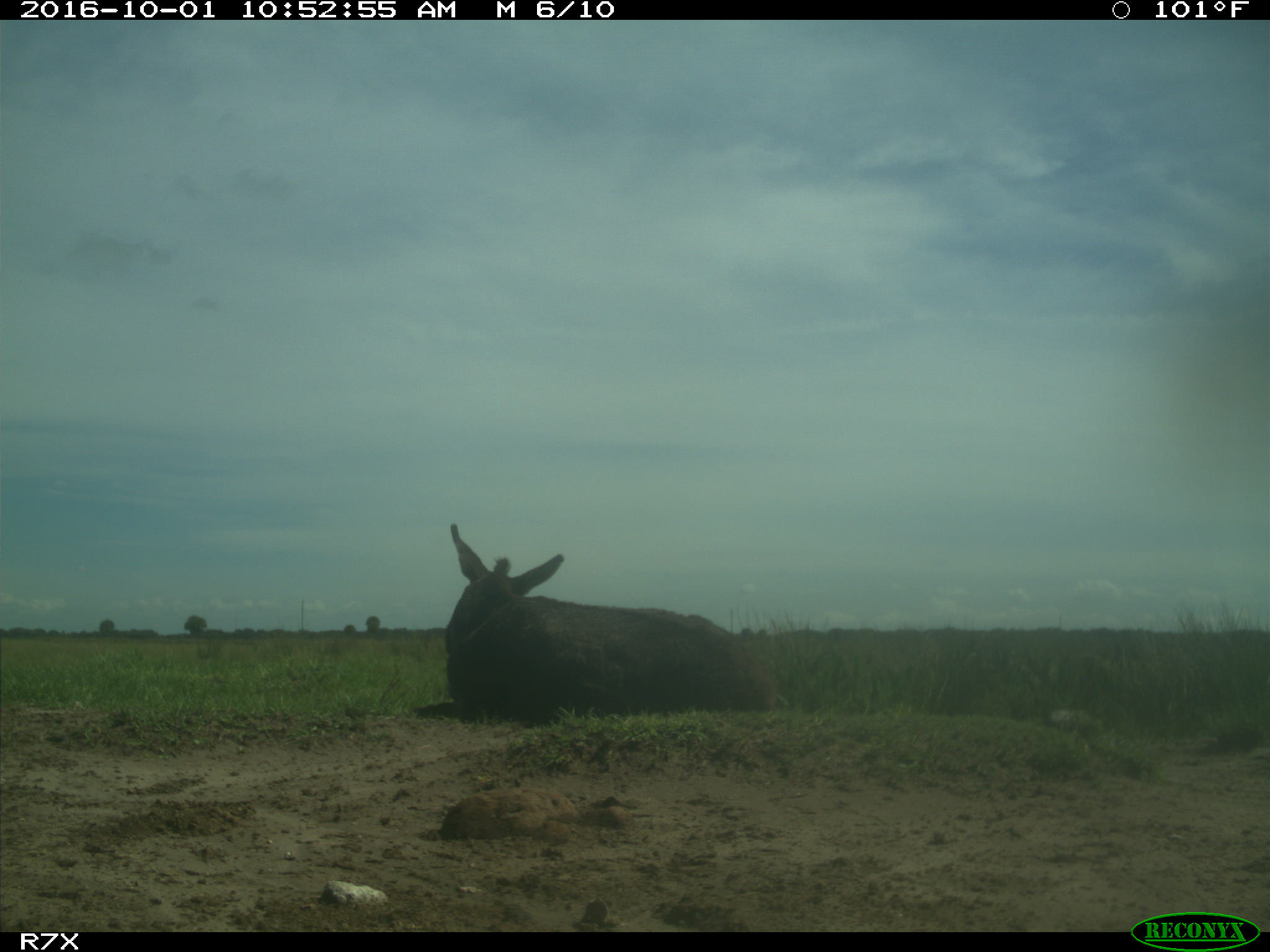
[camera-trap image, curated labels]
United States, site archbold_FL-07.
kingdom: Animalia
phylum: Chordata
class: Mammalia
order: Perissodactyla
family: Equidae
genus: Equus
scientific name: Equus africanus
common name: african wild ass